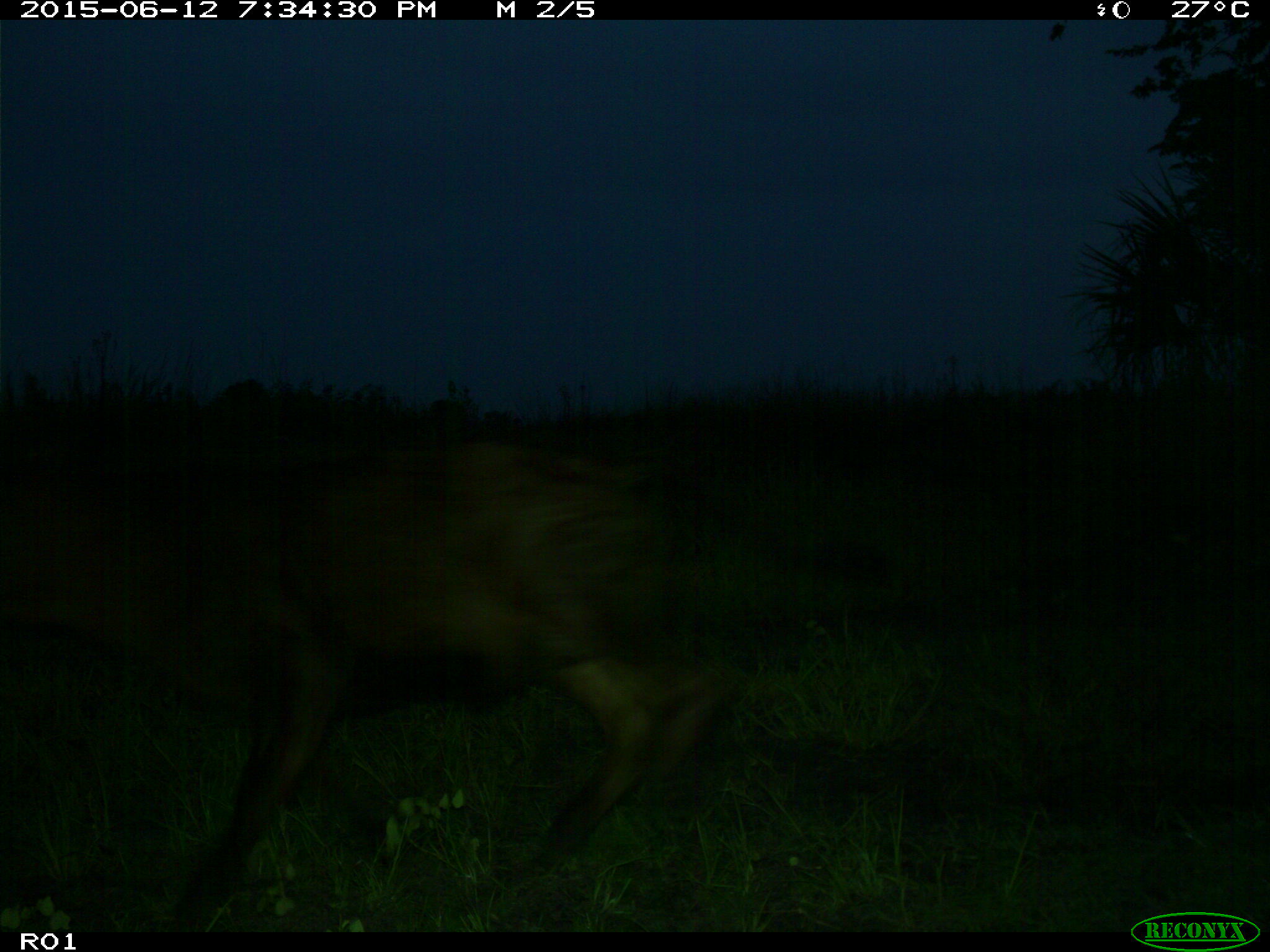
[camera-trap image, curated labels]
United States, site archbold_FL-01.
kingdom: Animalia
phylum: Chordata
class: Mammalia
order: Artiodactyla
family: Bovidae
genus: Bos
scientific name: Bos taurus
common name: domestic cow